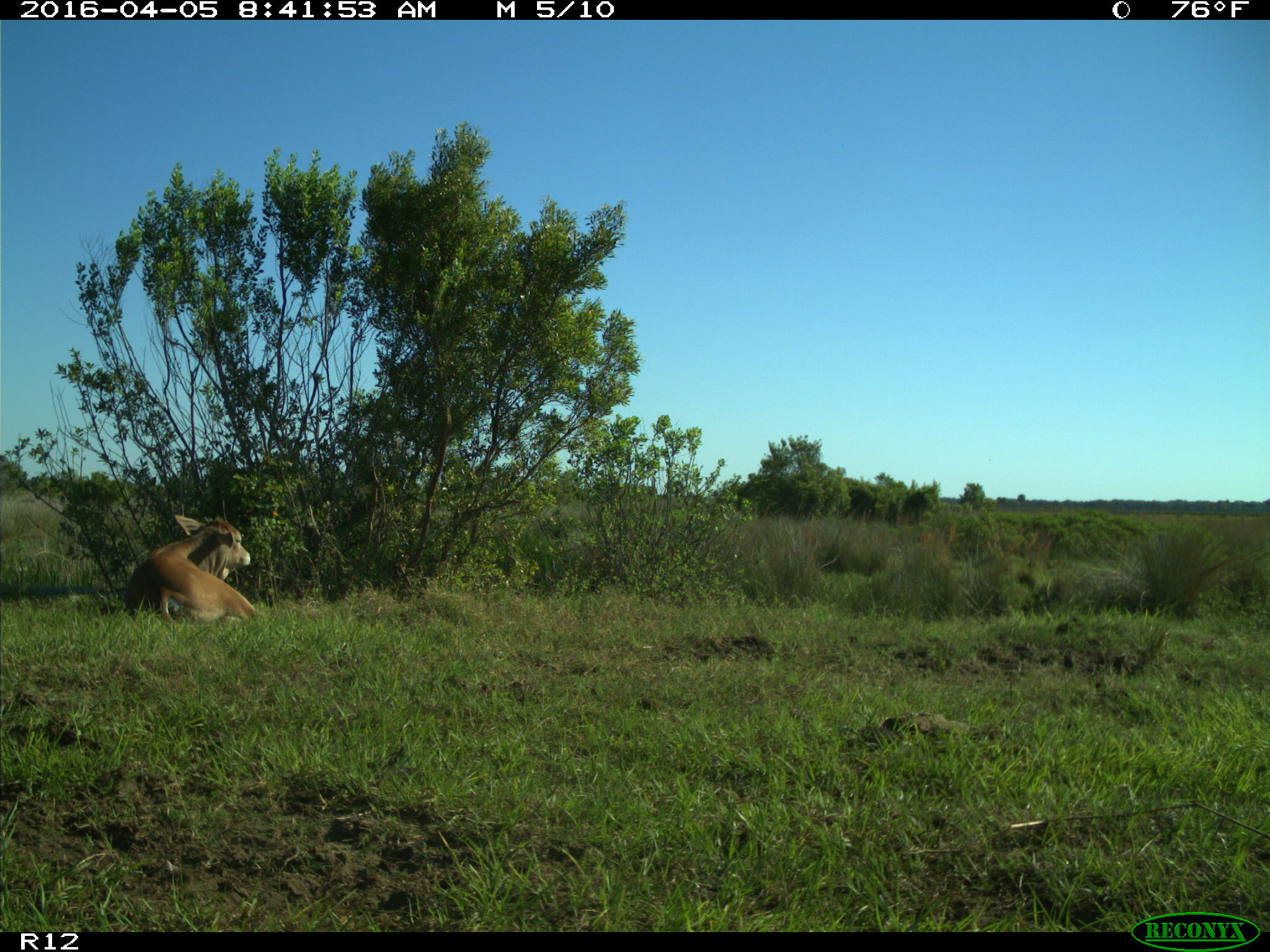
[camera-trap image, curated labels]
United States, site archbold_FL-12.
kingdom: Animalia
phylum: Chordata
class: Mammalia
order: Artiodactyla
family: Bovidae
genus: Bos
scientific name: Bos taurus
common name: domestic cow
Bos taurus (domestic cow).